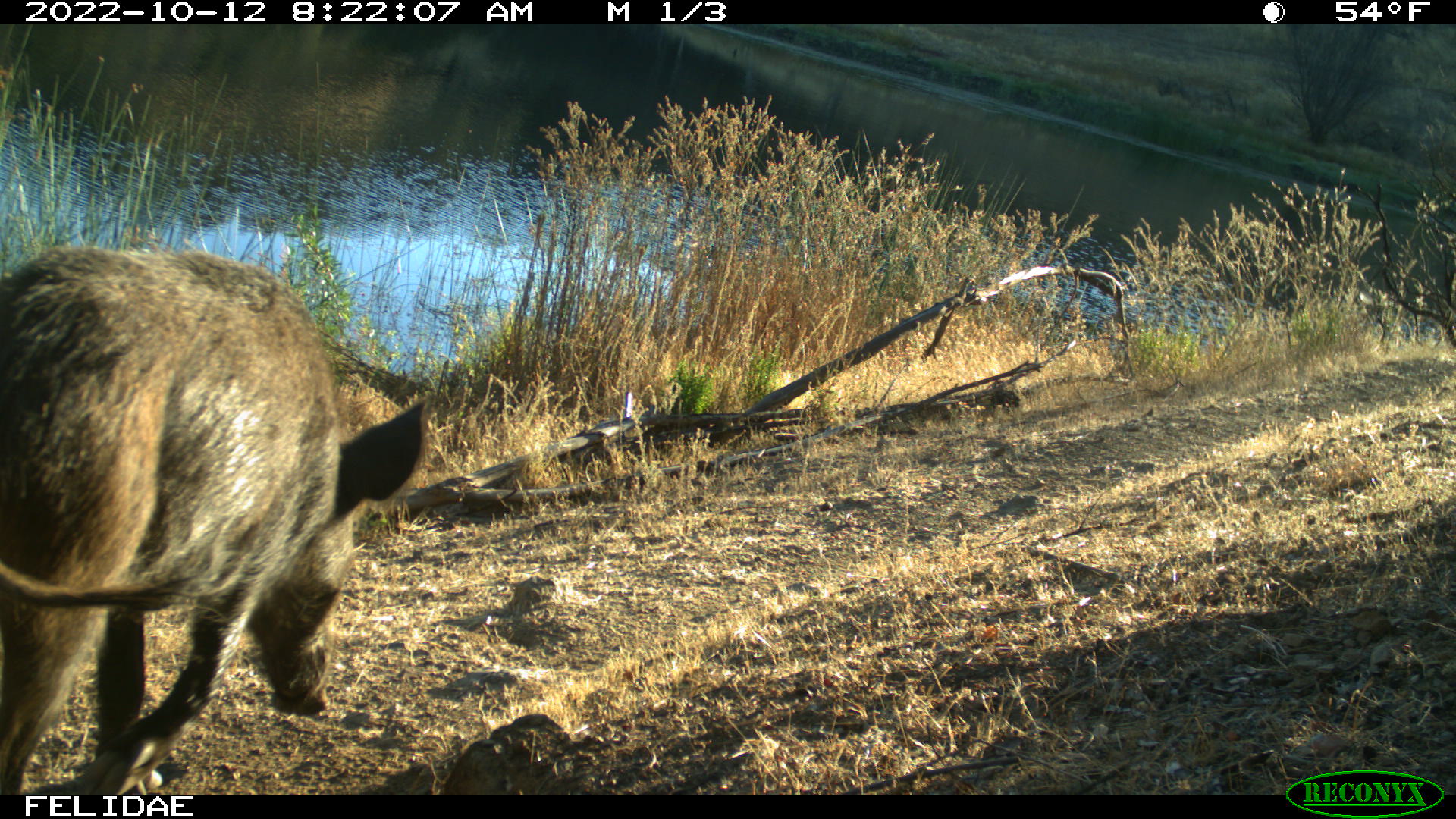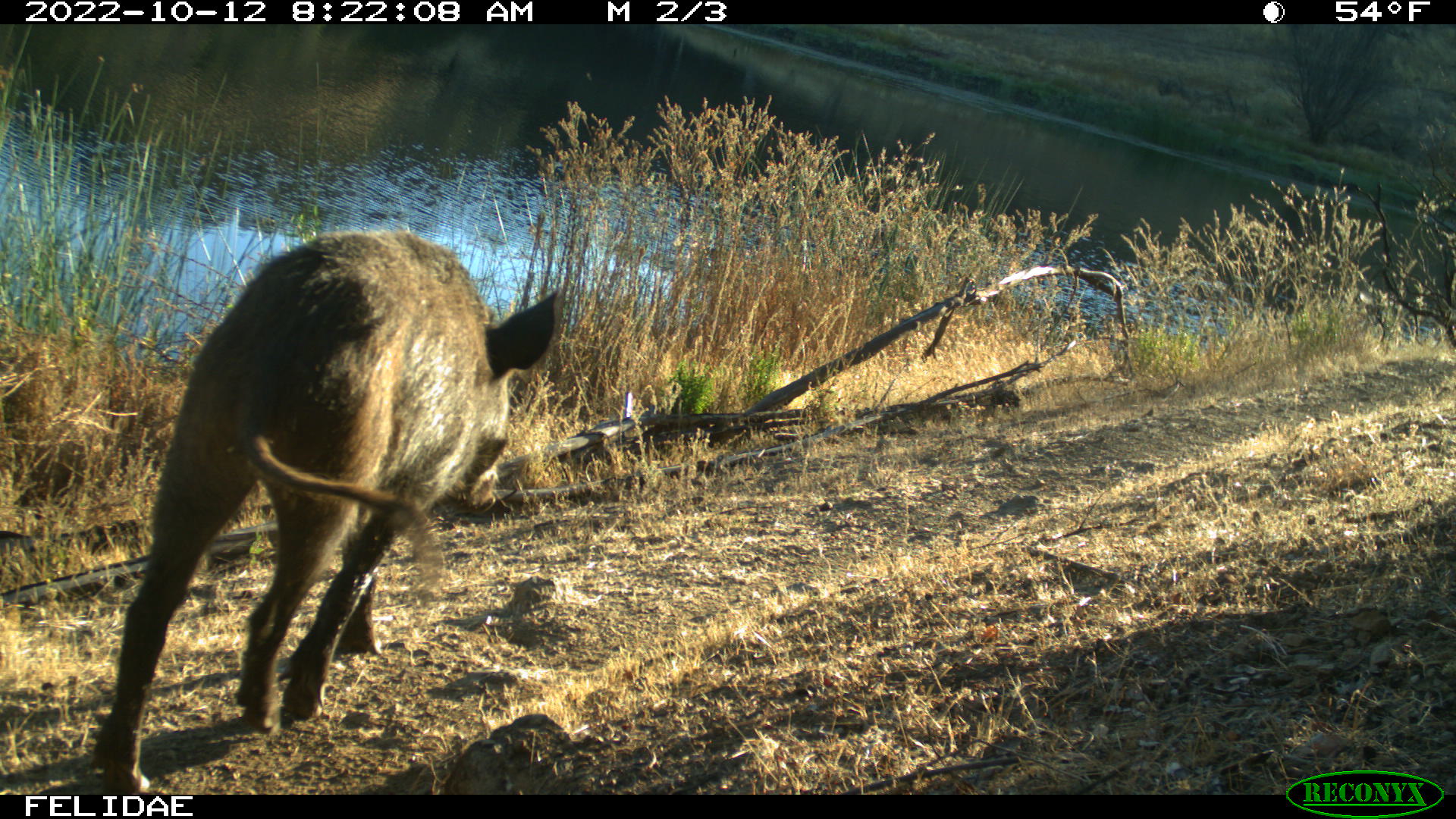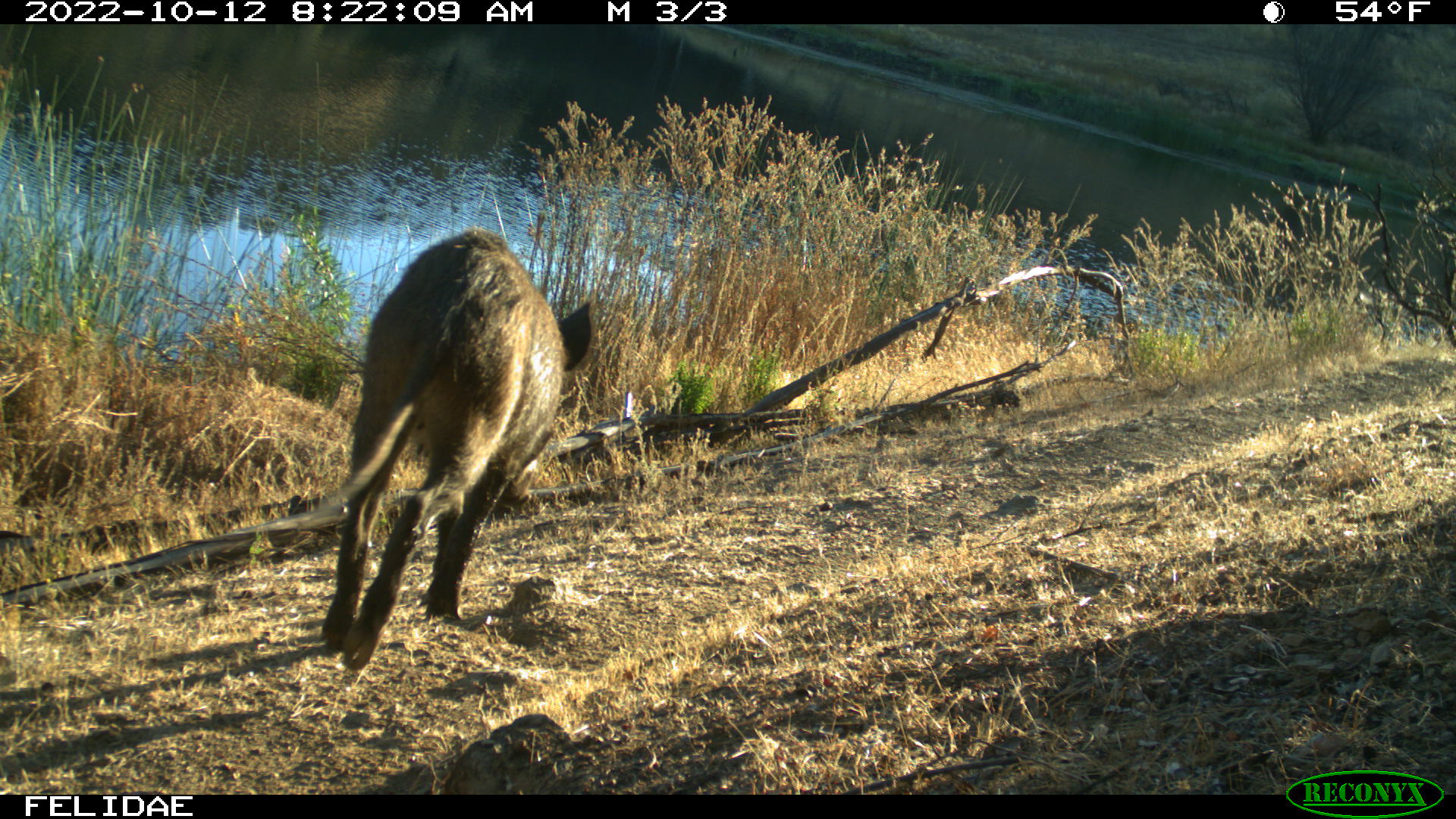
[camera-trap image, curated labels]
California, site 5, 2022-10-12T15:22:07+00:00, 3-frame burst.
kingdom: Animalia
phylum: Chordata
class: Mammalia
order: Artiodactyla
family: Suidae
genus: Sus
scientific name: Sus scrofa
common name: wild boar